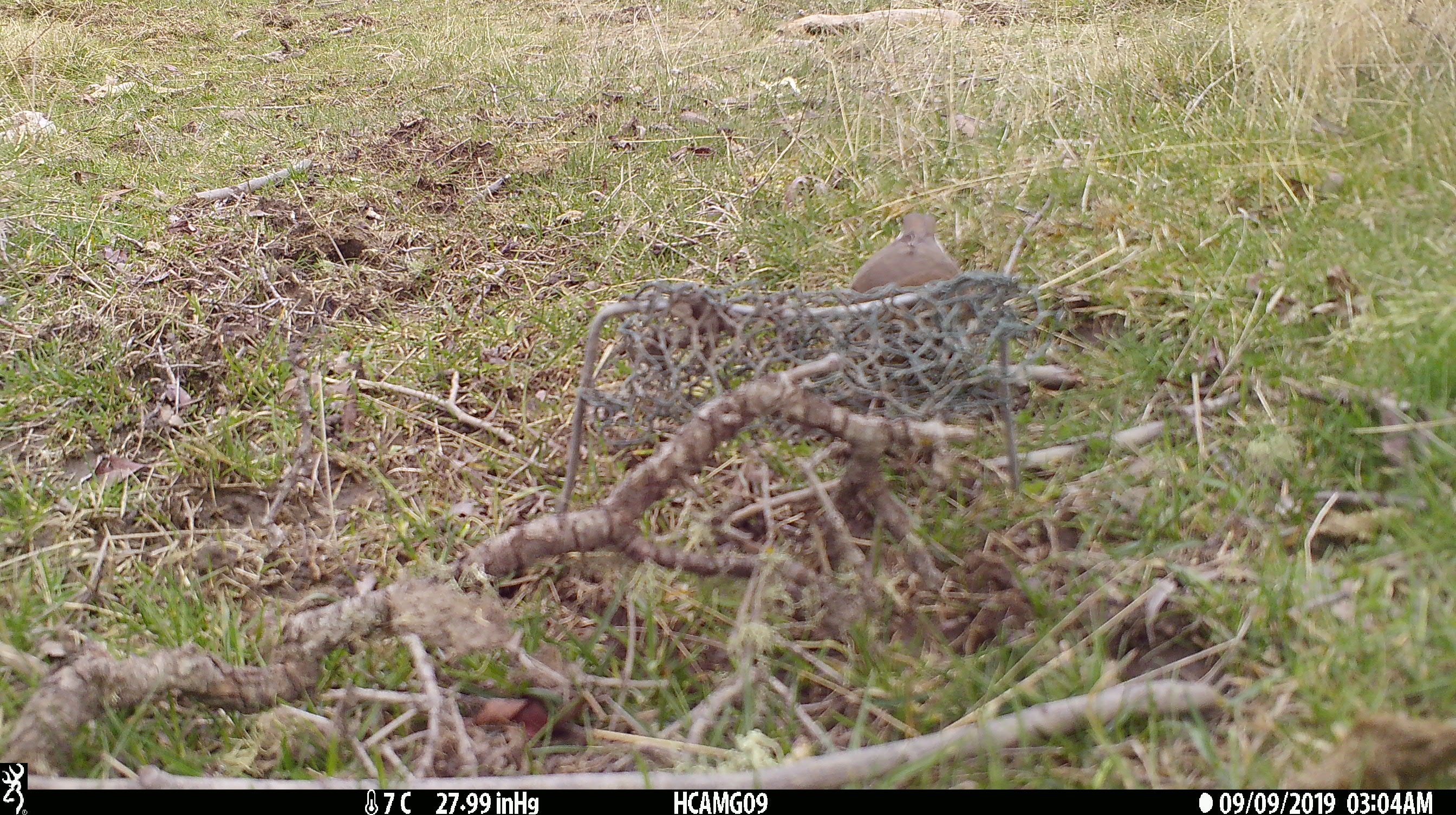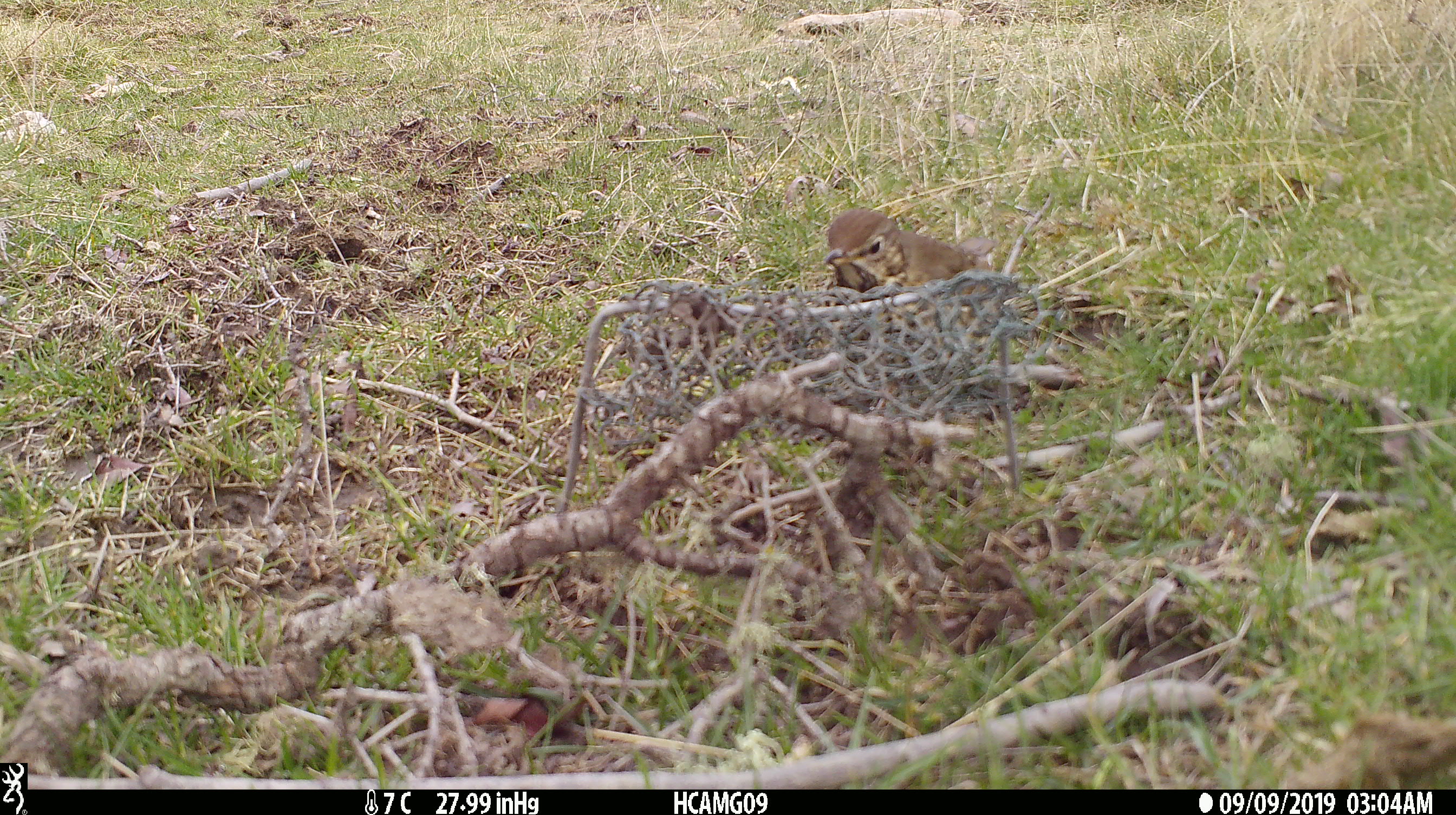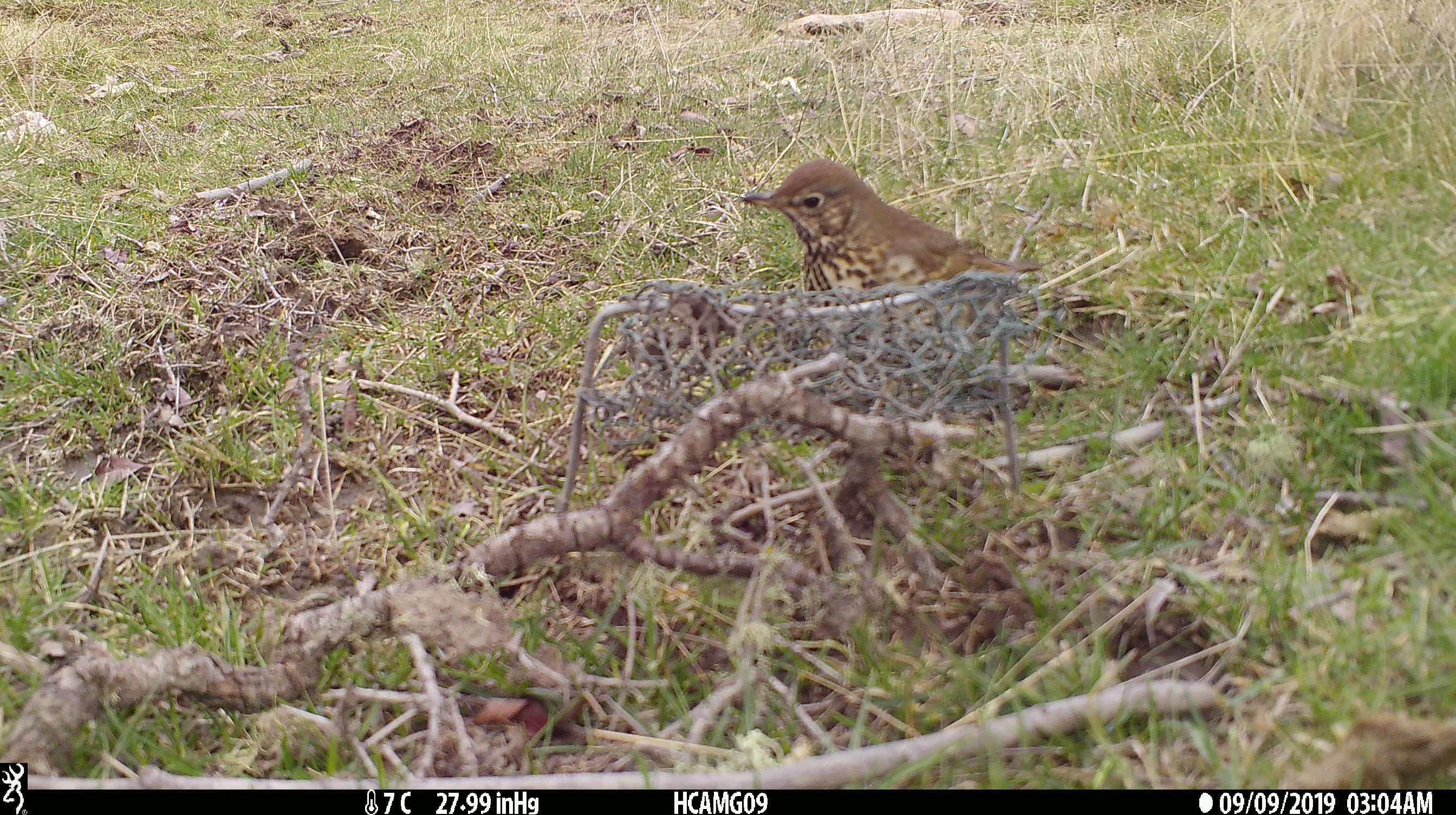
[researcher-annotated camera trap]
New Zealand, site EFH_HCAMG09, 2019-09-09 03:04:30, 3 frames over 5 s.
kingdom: Animalia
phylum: Chordata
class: Aves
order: Passeriformes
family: Turdidae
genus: Turdus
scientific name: Turdus philomelos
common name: song thrush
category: thrush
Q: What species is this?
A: Thrush (song thrush) (Turdus philomelos).